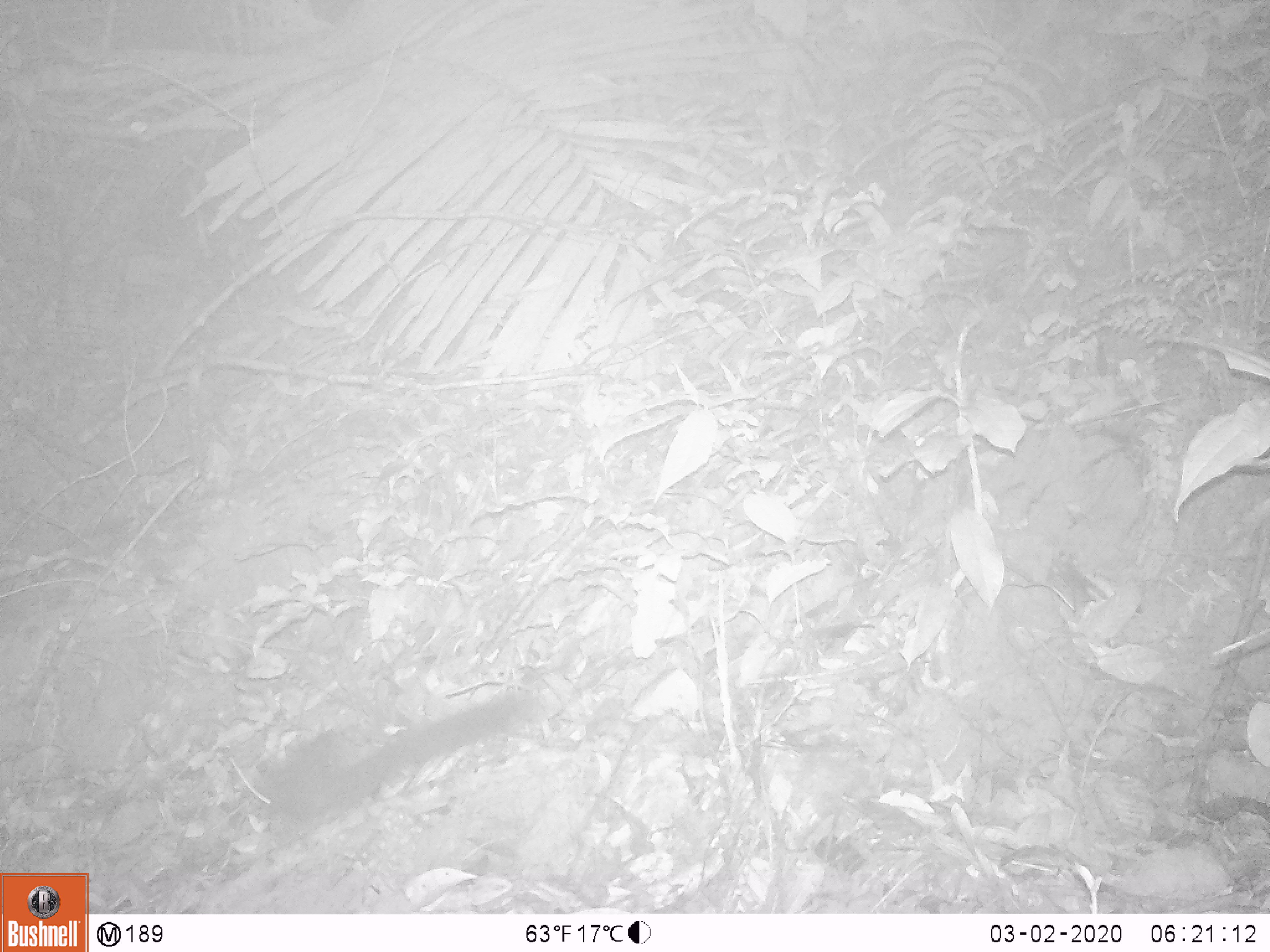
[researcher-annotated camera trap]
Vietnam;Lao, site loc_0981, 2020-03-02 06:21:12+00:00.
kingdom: Animalia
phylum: Chordata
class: Mammalia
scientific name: Mammalia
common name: mammal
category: unidentified mammal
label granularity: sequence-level